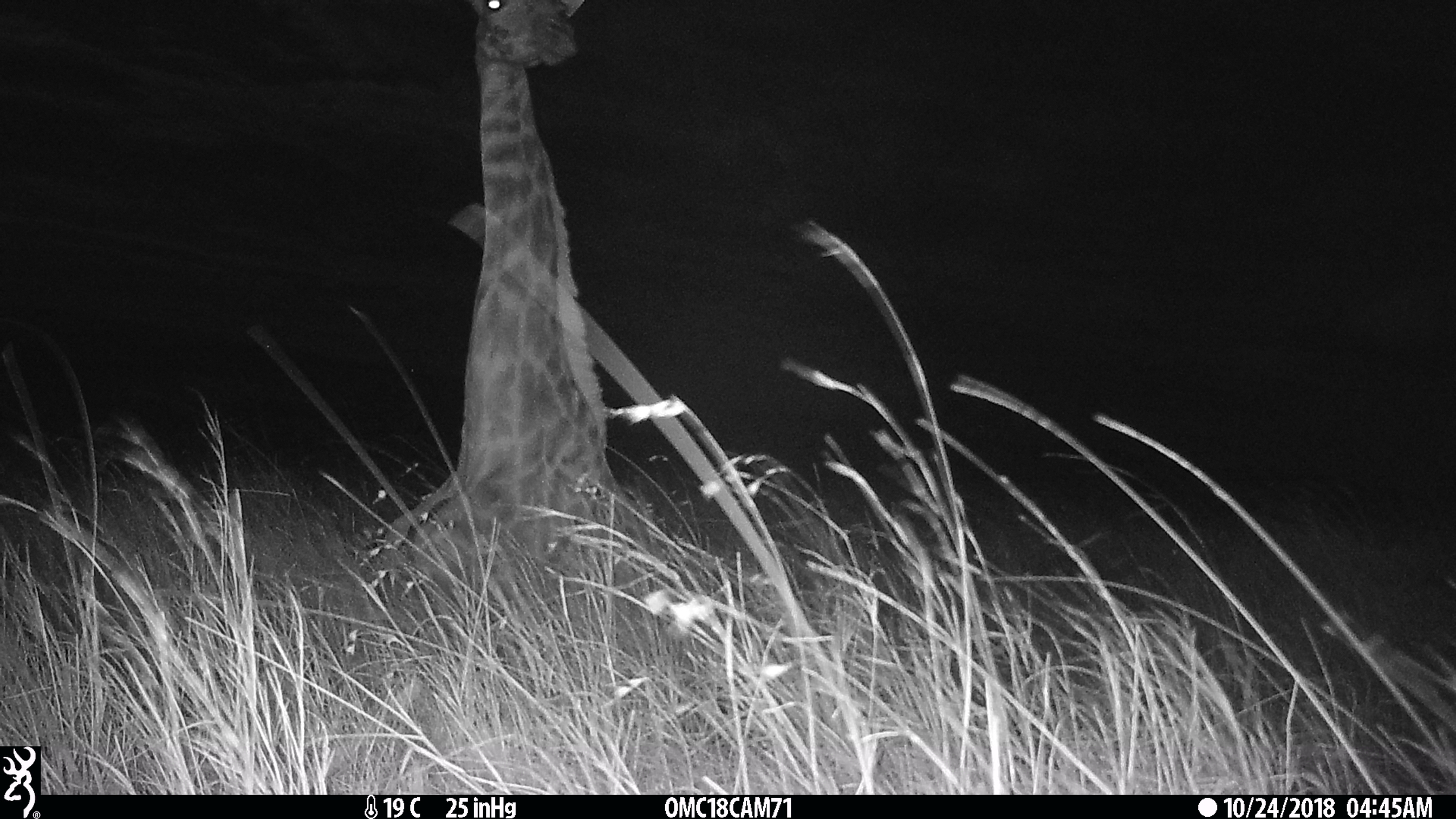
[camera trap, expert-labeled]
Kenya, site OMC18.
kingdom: Animalia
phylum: Chordata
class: Mammalia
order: Artiodactyla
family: Giraffidae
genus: Giraffa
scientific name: Giraffa camelopardalis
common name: northern giraffe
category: giraffe